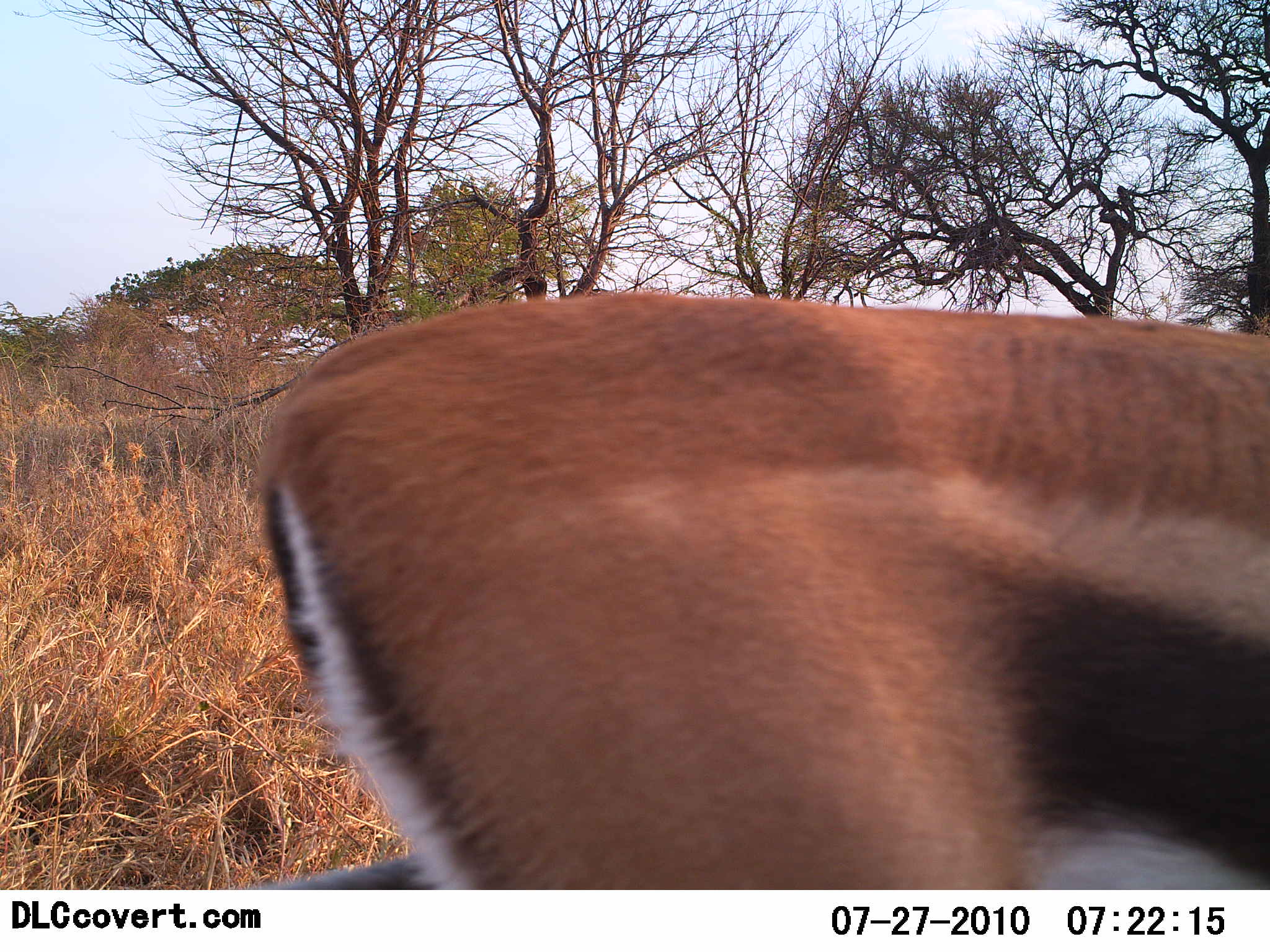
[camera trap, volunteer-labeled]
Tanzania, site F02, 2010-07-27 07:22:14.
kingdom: Animalia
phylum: Chordata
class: Mammalia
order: Artiodactyla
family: Bovidae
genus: Eudorcas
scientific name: Eudorcas thomsonii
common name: thomson's gazelle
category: gazellethomsons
Gazellethomsons (thomson's gazelle) (Eudorcas thomsonii), count 1. Behavior (volunteer vote fractions): standing 60%, resting 0%, moving 40%, interacting 0%. Young present (vote fraction): 0%. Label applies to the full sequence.